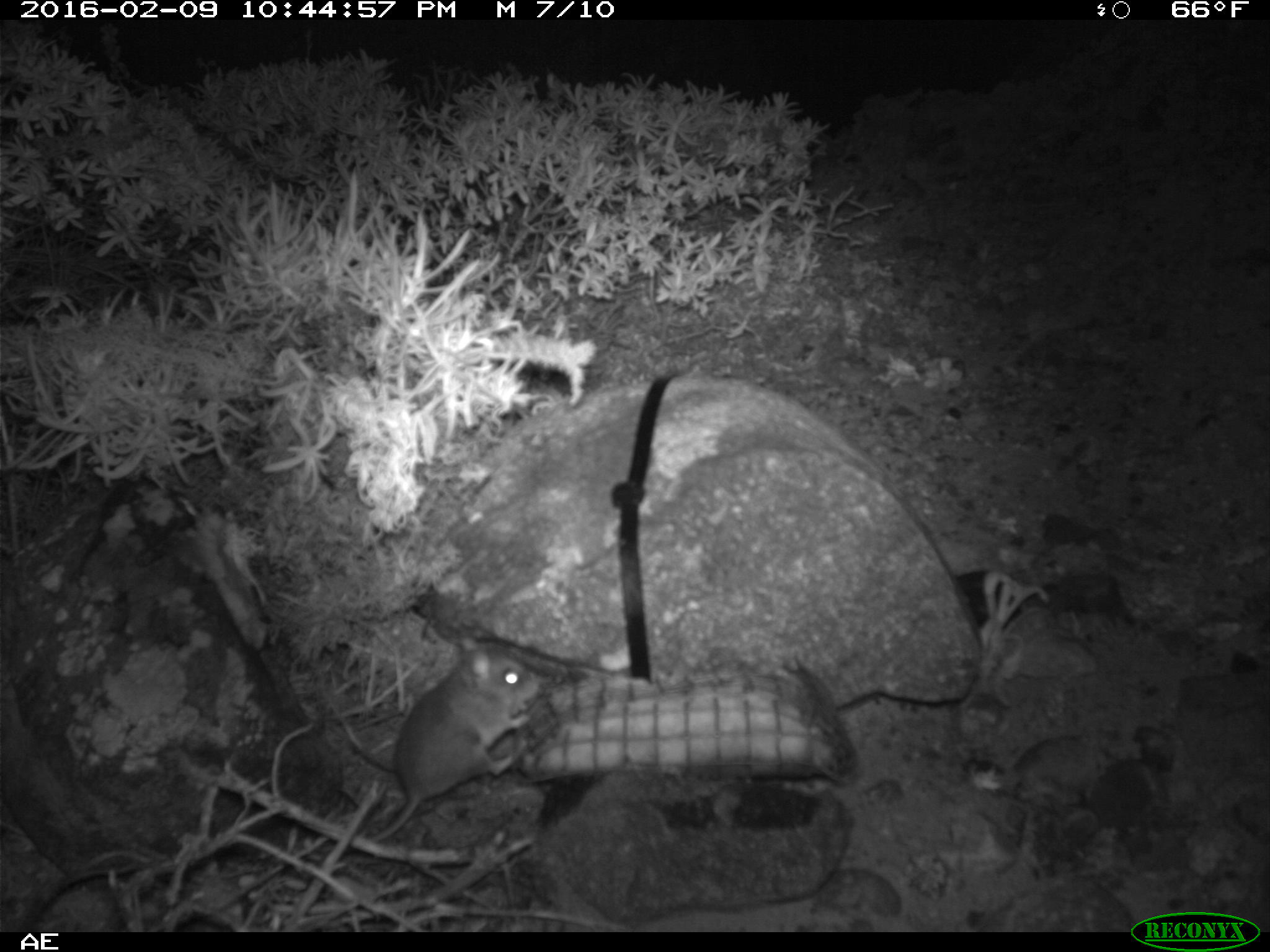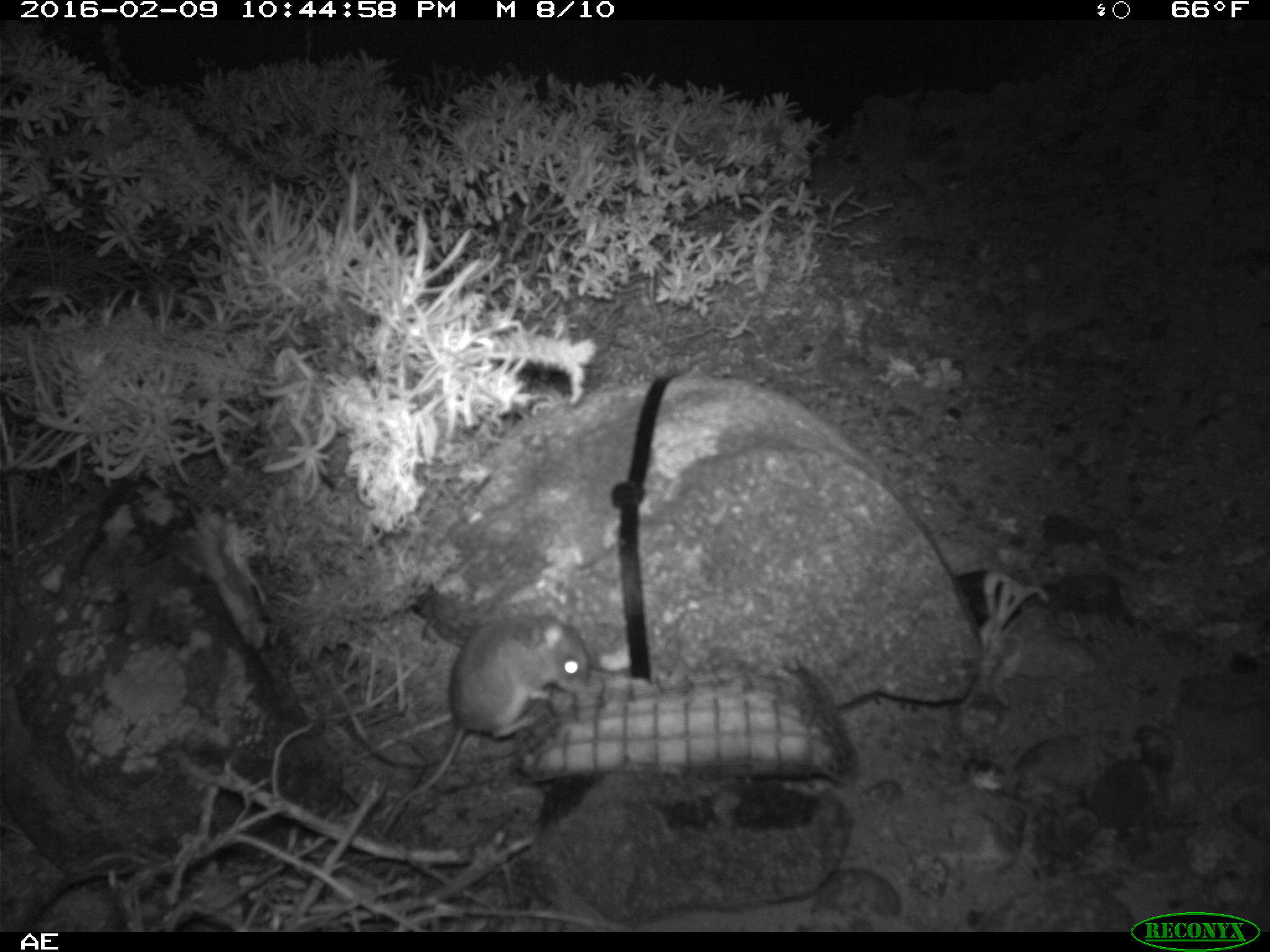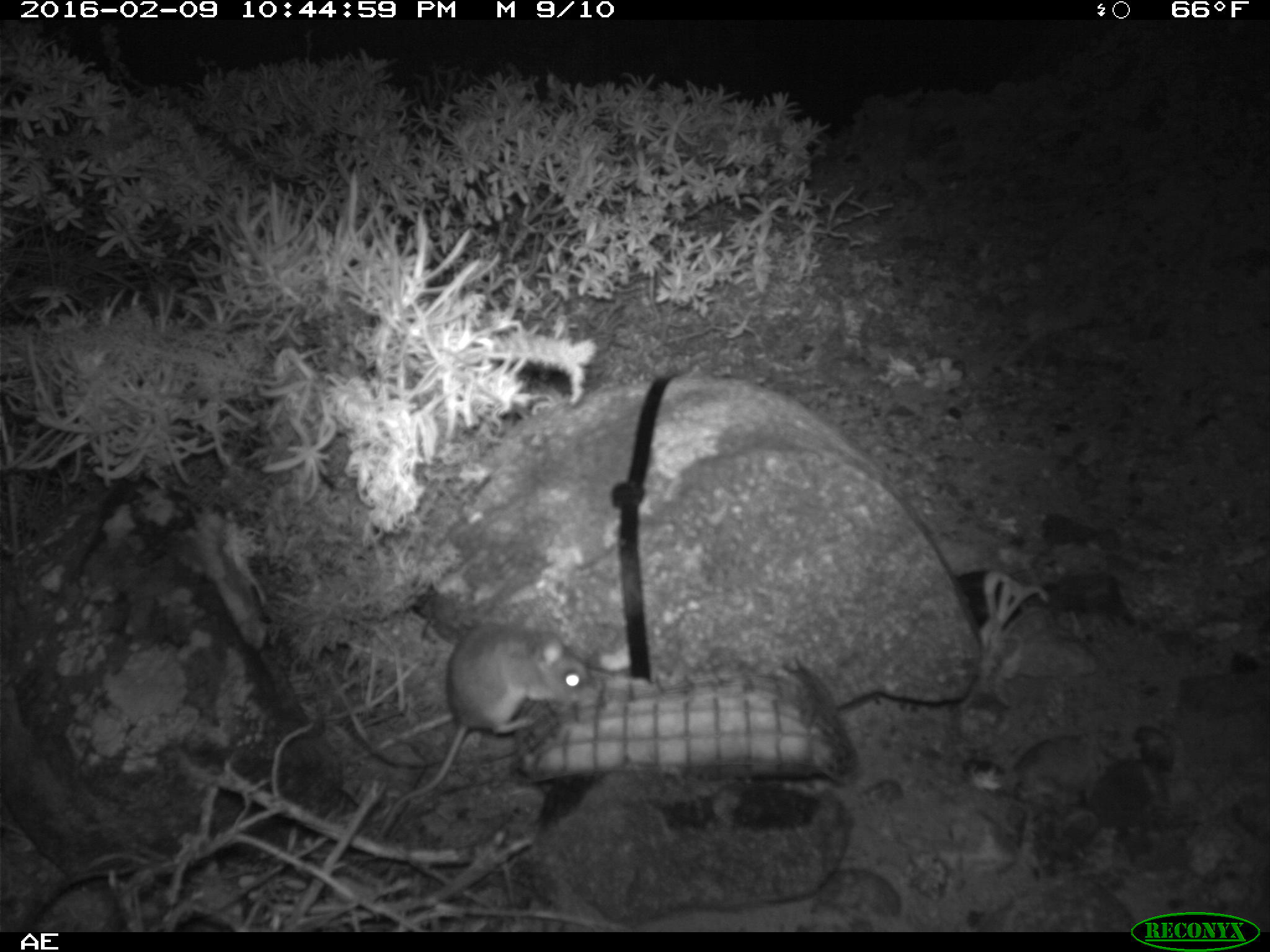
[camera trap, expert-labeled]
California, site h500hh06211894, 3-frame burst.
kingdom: Animalia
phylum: Chordata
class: Mammalia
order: Rodentia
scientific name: Rodentia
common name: rodent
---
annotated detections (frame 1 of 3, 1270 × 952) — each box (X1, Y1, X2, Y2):
rodent: (362, 637, 543, 845)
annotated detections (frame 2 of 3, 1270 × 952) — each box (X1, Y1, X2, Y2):
rodent: (376, 612, 589, 833)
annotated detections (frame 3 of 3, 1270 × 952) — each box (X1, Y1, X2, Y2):
rodent: (371, 619, 593, 847)